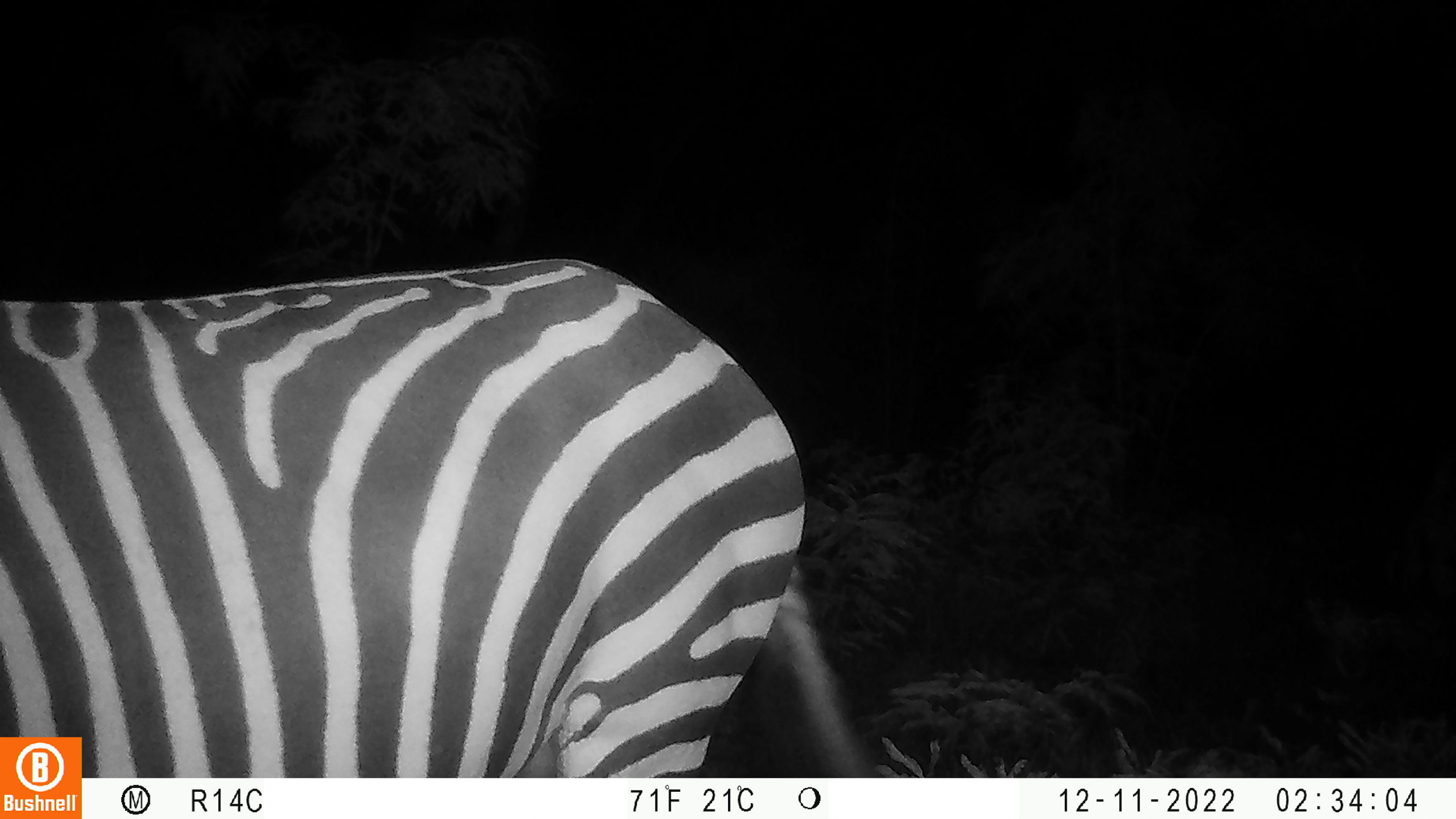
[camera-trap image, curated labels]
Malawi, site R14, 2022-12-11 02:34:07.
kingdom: Animalia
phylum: Chordata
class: Mammalia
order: Perissodactyla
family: Equidae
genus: Equus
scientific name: Equus quagga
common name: plains zebra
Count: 1.